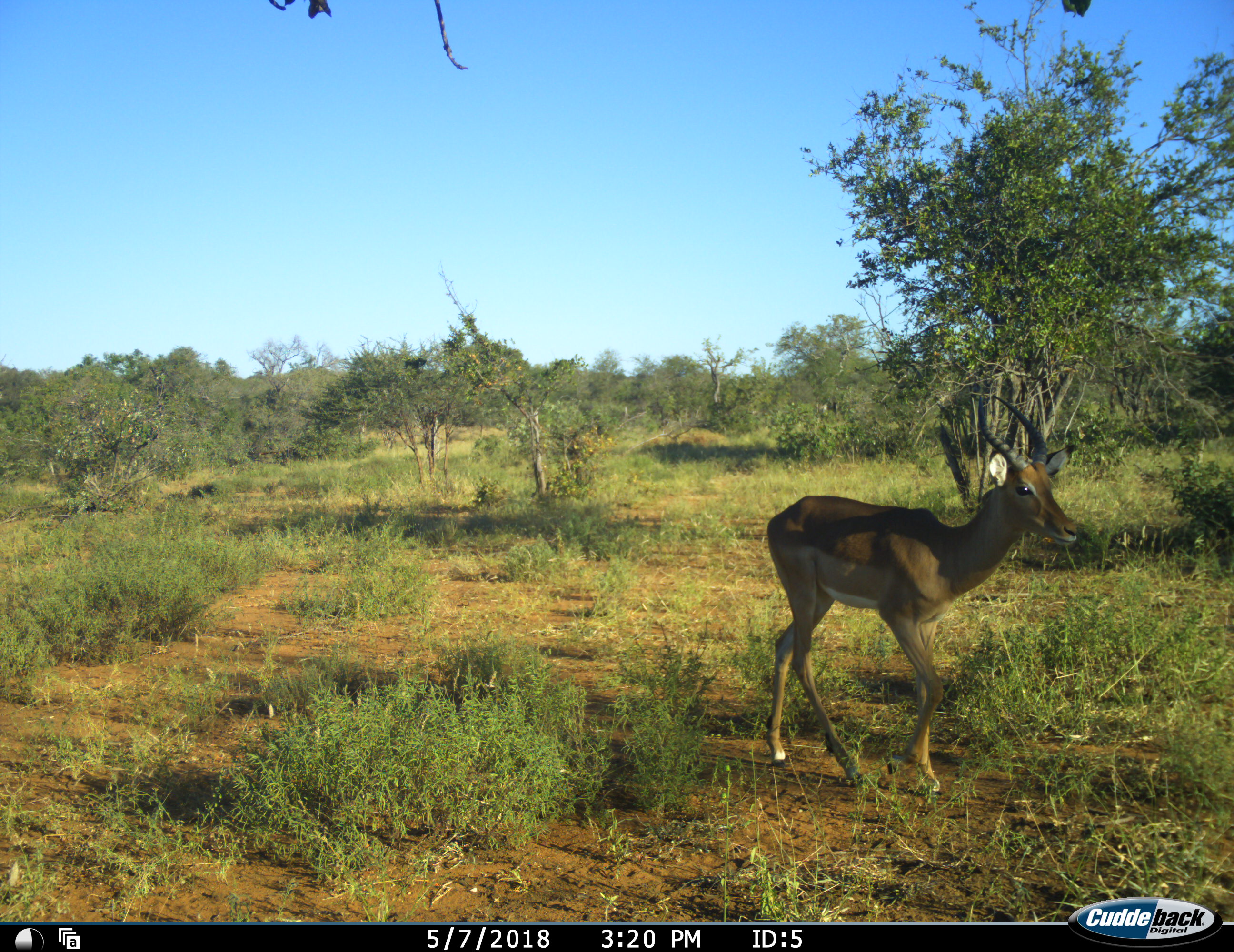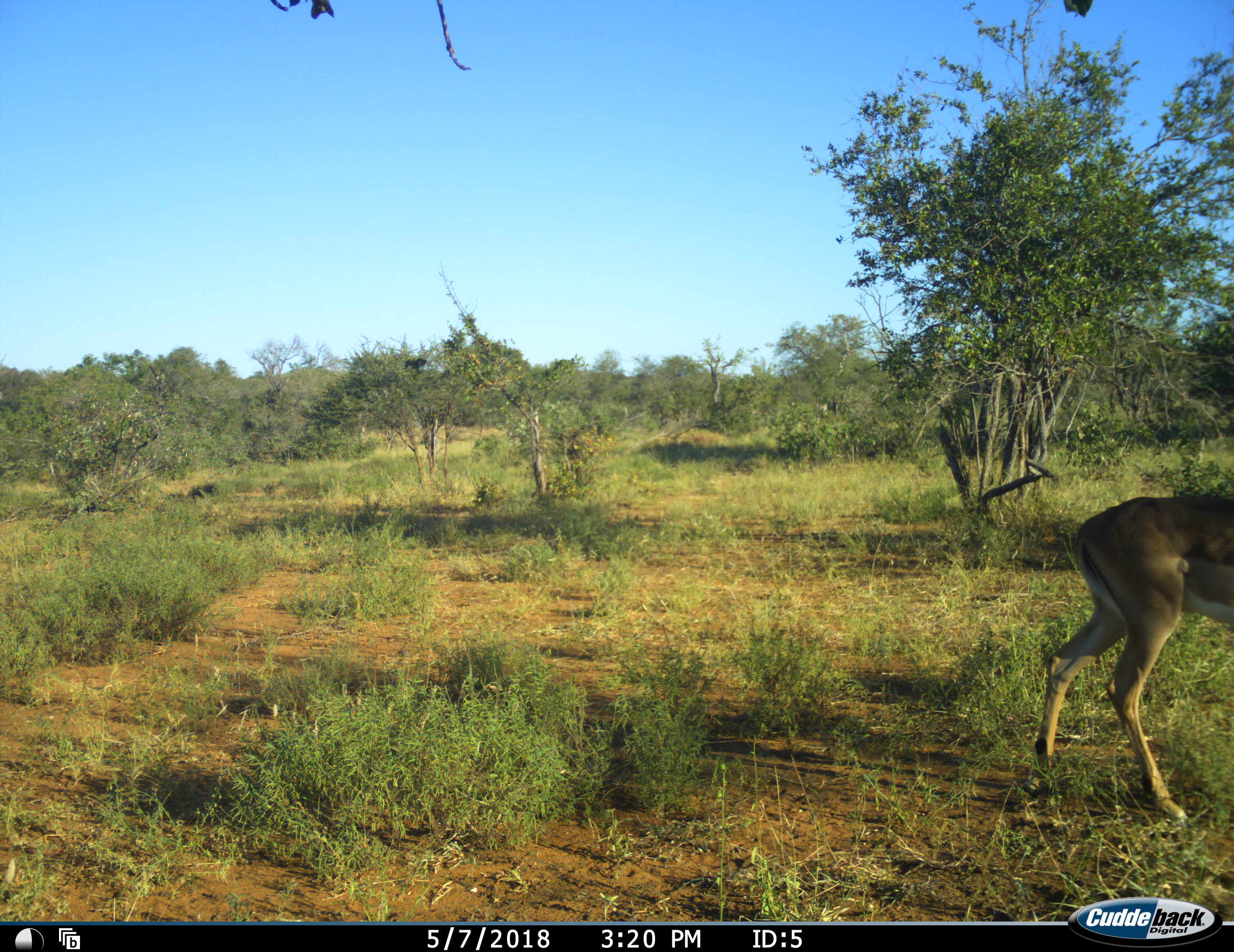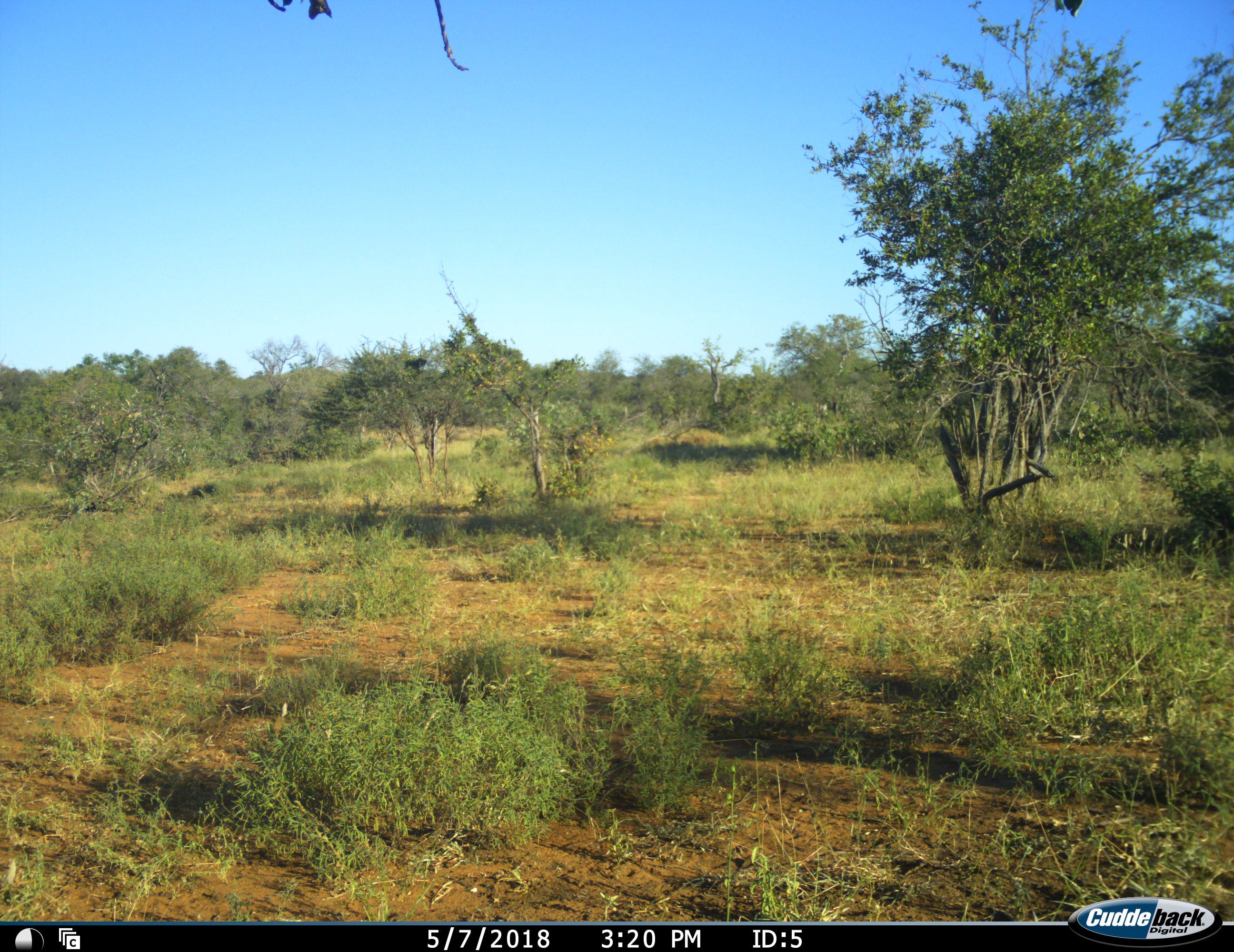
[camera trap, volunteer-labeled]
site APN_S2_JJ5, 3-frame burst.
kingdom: Animalia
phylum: Chordata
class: Mammalia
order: Artiodactyla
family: Bovidae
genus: Aepyceros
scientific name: Aepyceros melampus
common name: impala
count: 1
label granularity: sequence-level